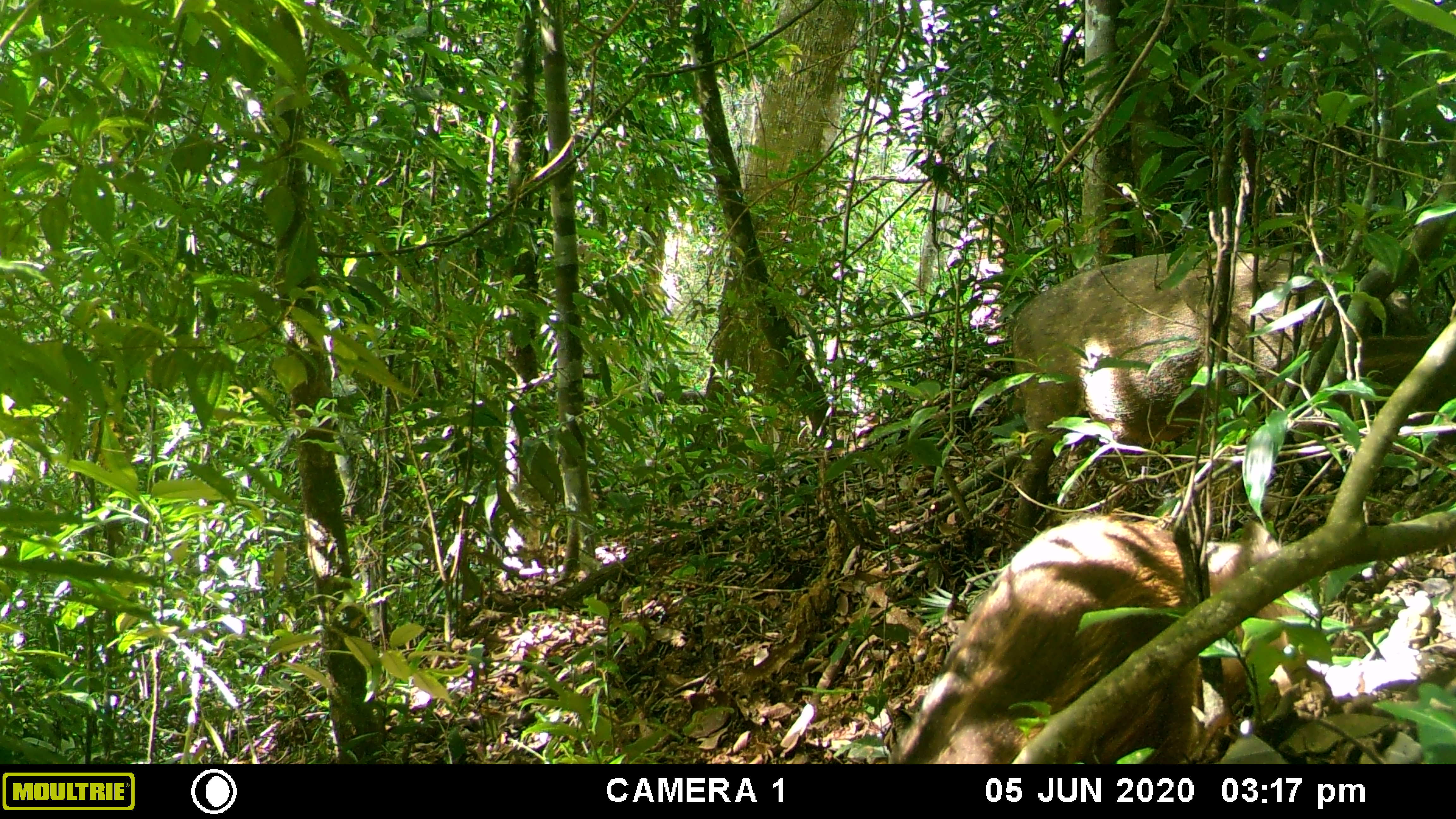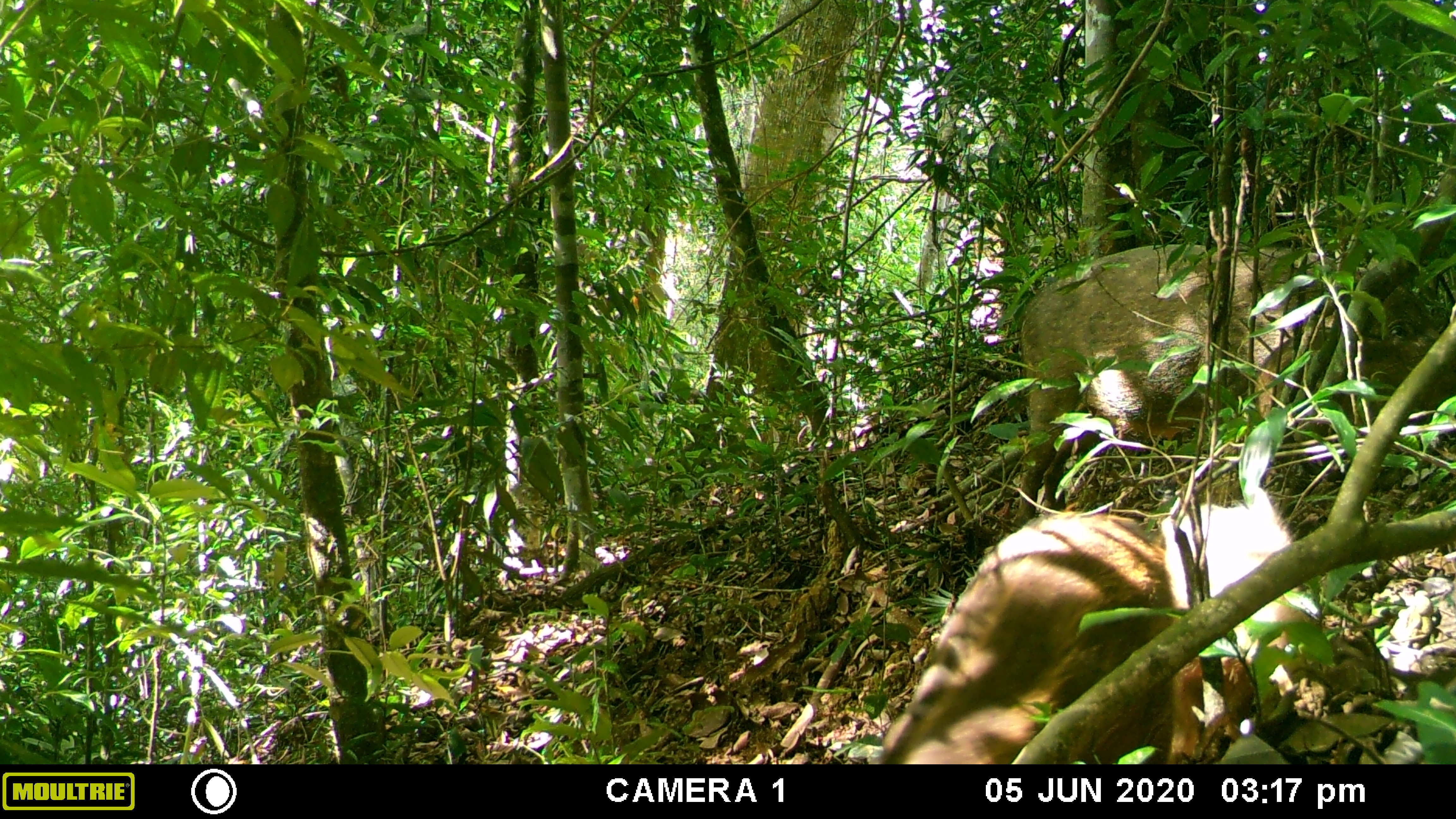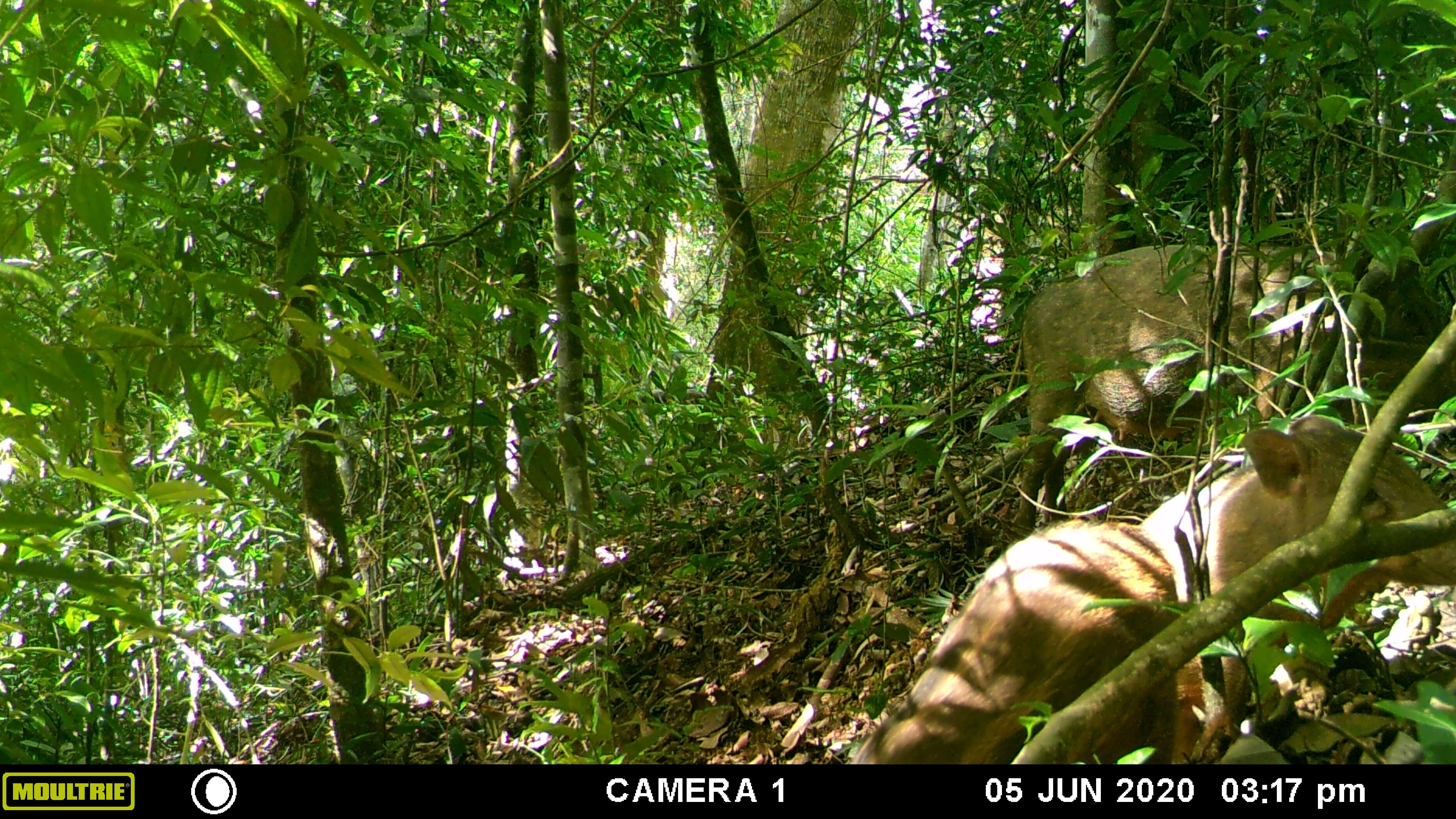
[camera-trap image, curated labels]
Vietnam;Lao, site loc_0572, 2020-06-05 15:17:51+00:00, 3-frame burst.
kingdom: Animalia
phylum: Chordata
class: Mammalia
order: Artiodactyla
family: Suidae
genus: Sus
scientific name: Sus scrofa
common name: eurasian wild pig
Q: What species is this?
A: Eurasian wild pig (Sus scrofa).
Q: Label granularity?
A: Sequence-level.